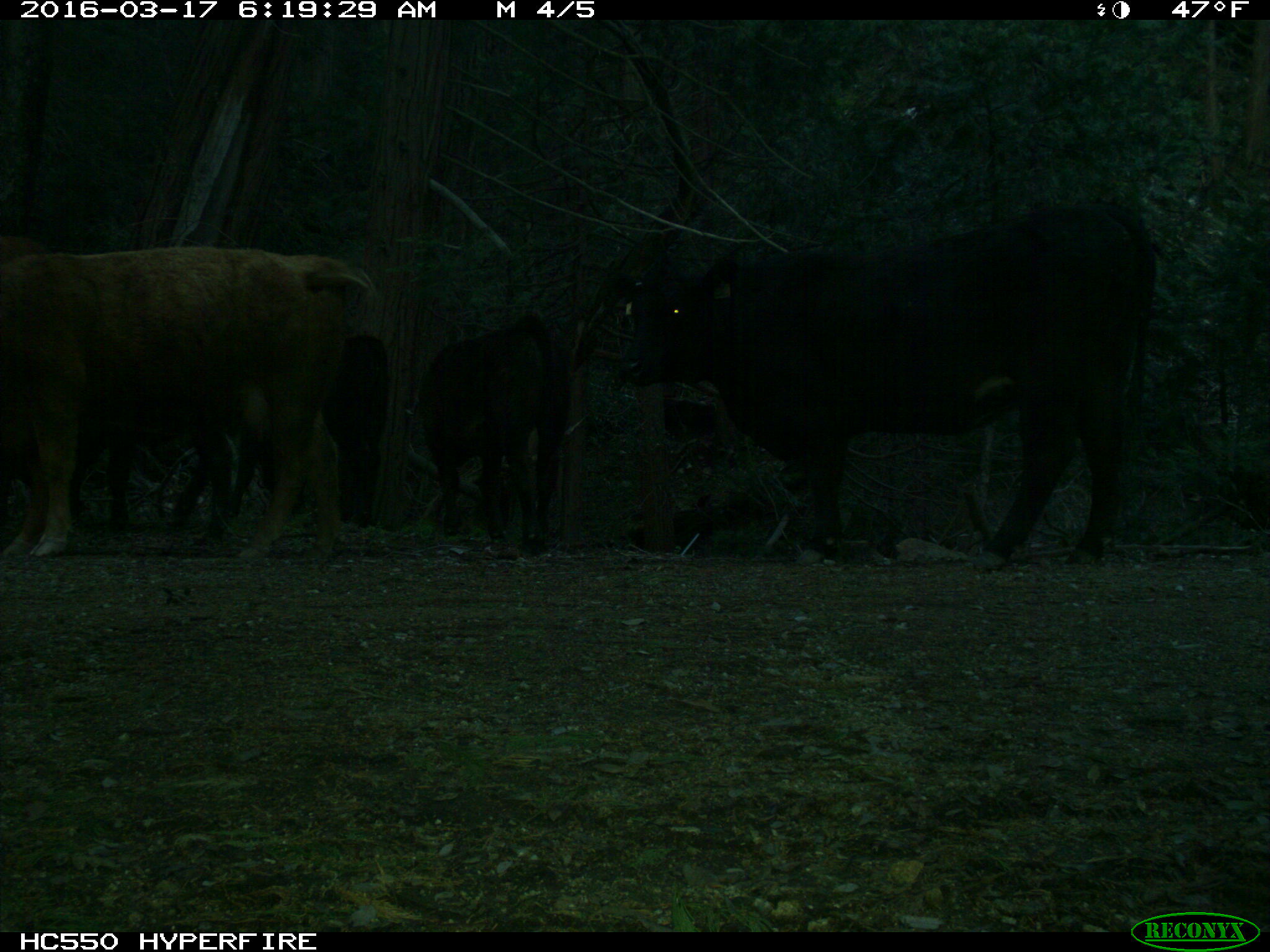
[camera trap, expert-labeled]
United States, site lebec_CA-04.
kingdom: Animalia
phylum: Chordata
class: Mammalia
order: Artiodactyla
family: Bovidae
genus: Bos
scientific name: Bos taurus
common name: domestic cow